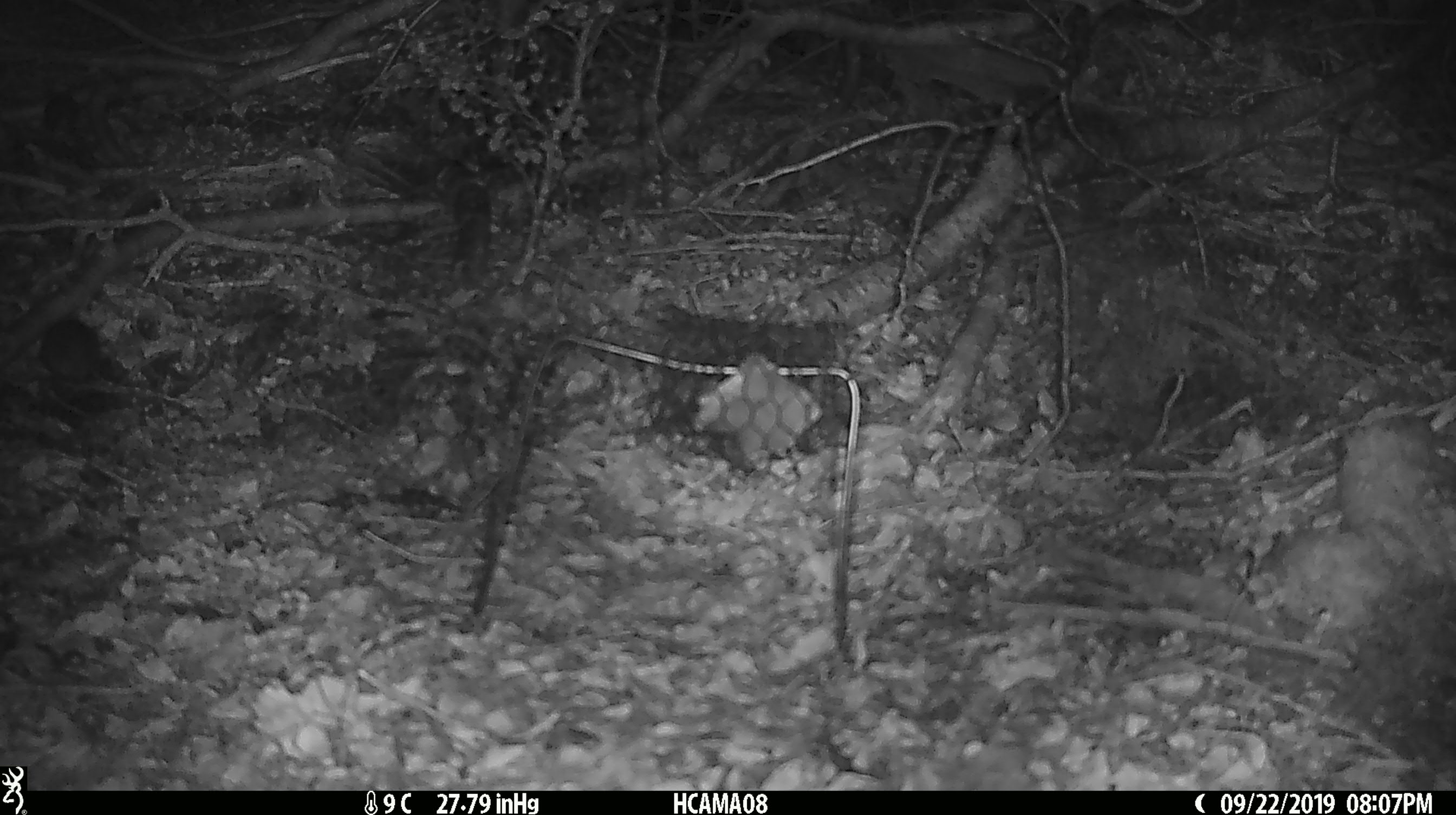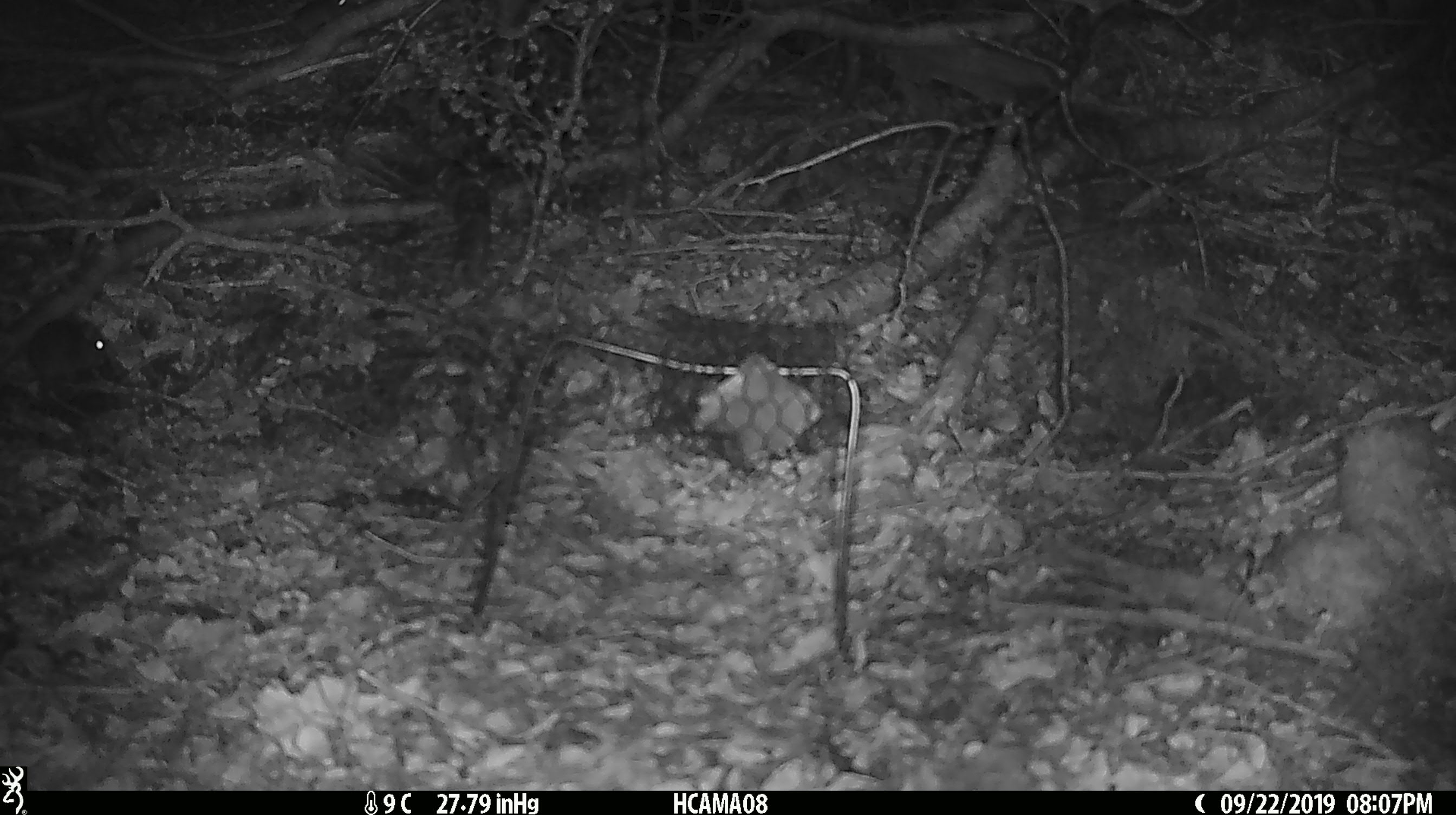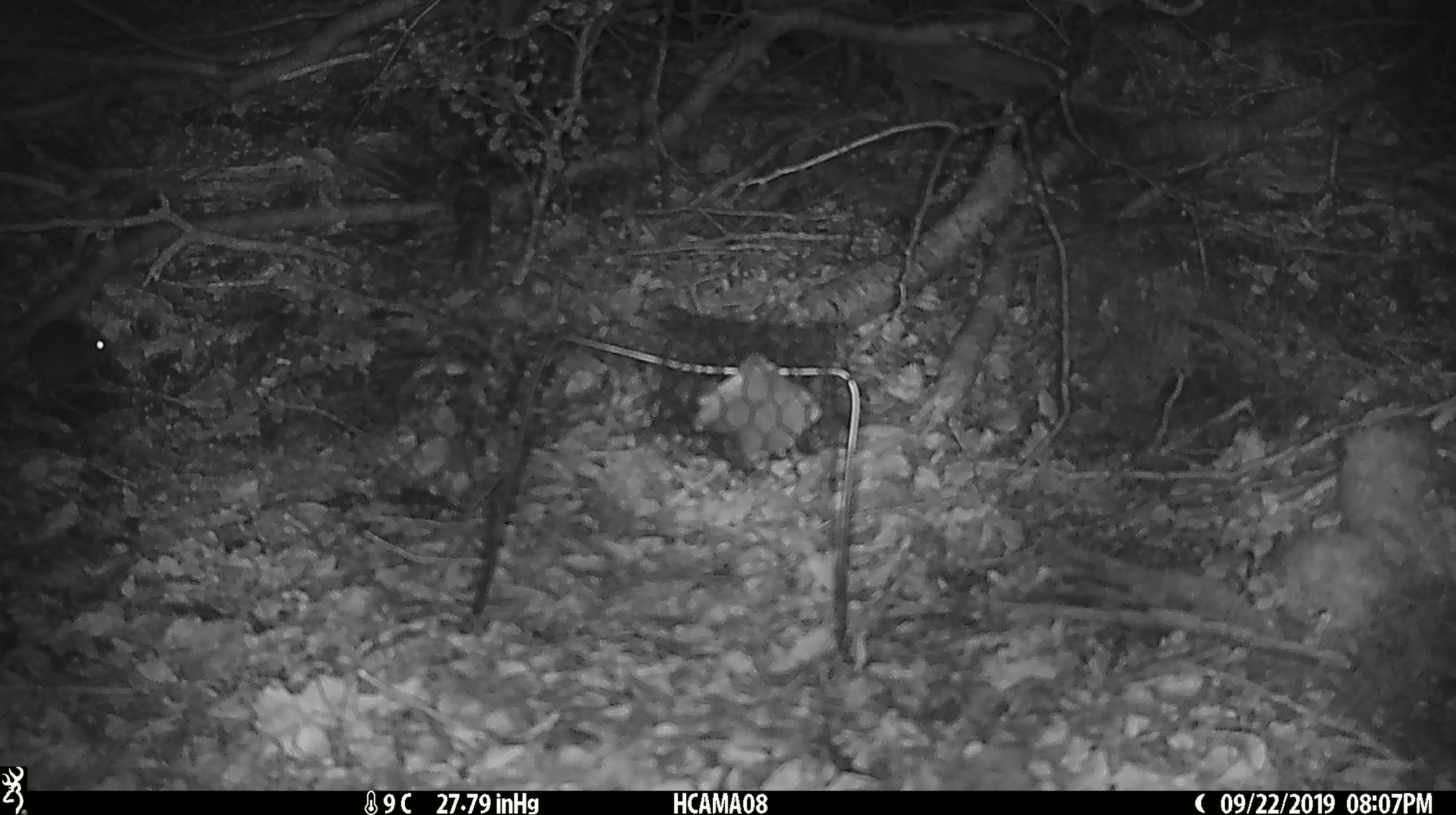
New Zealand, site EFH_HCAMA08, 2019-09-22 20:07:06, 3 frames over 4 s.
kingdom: Animalia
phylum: Chordata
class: Mammalia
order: Rodentia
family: Muridae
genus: Mus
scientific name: Mus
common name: mouse